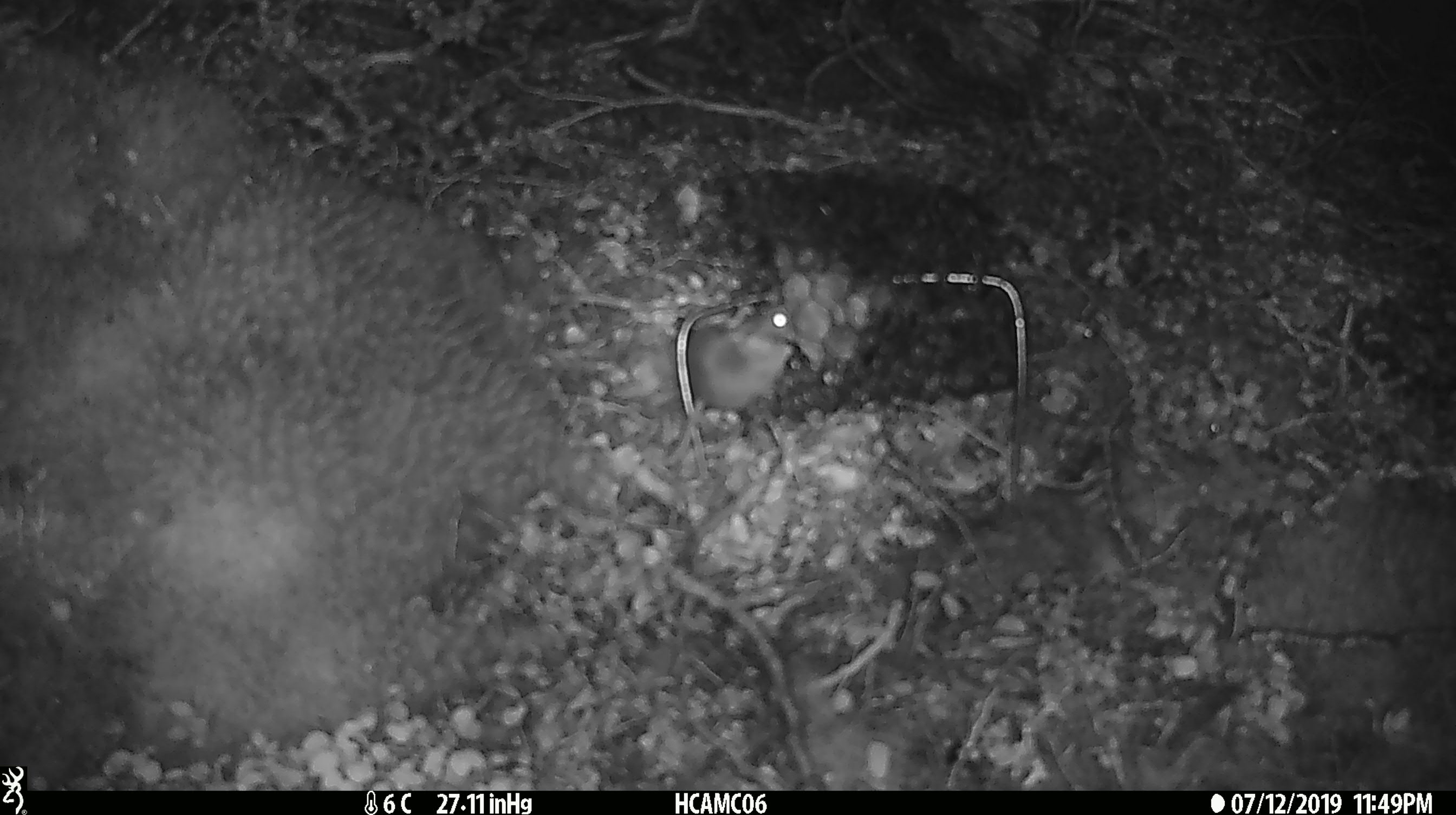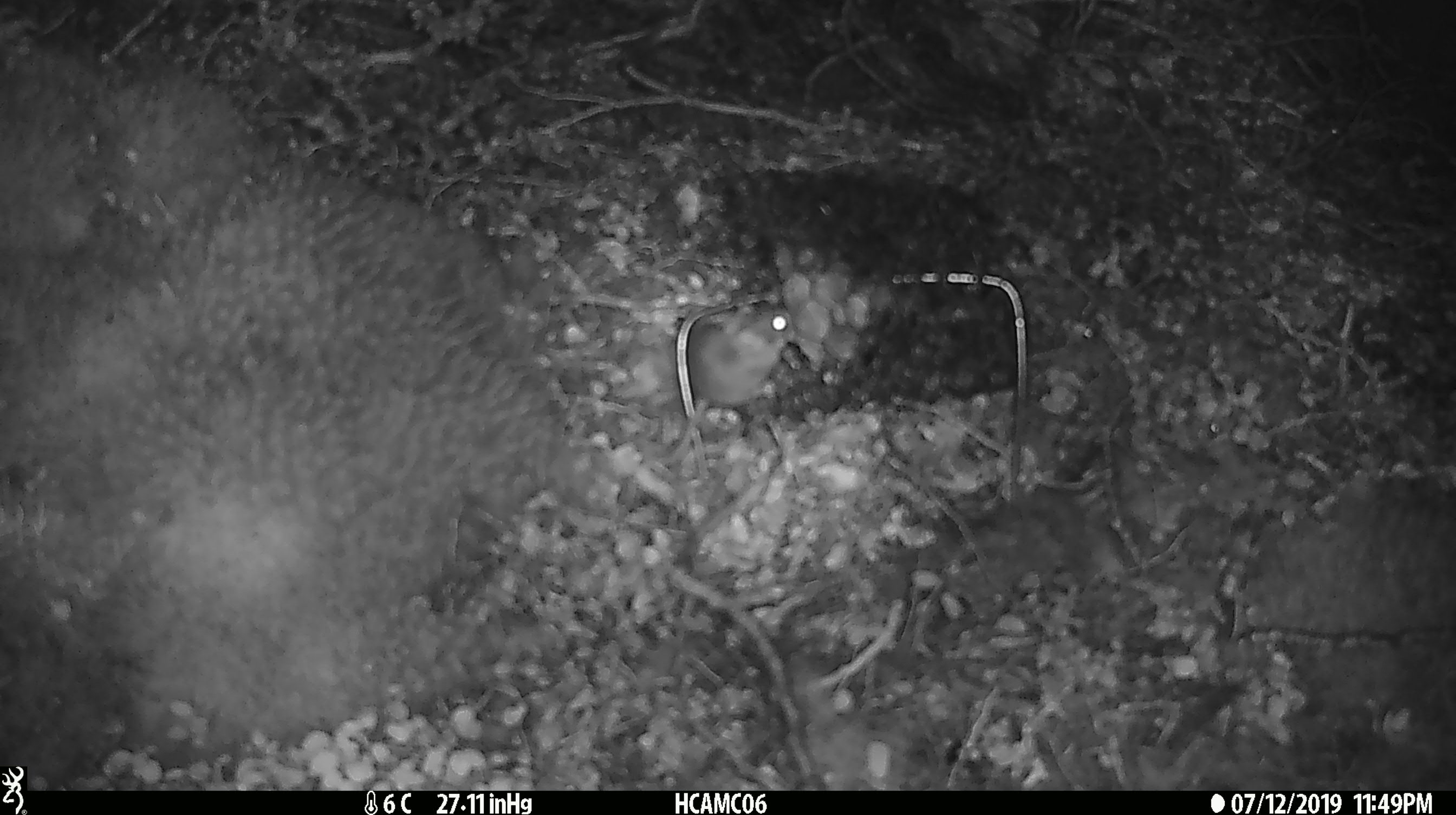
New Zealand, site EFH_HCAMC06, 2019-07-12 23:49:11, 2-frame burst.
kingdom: Animalia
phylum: Chordata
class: Mammalia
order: Rodentia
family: Muridae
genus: Mus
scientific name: Mus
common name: mouse